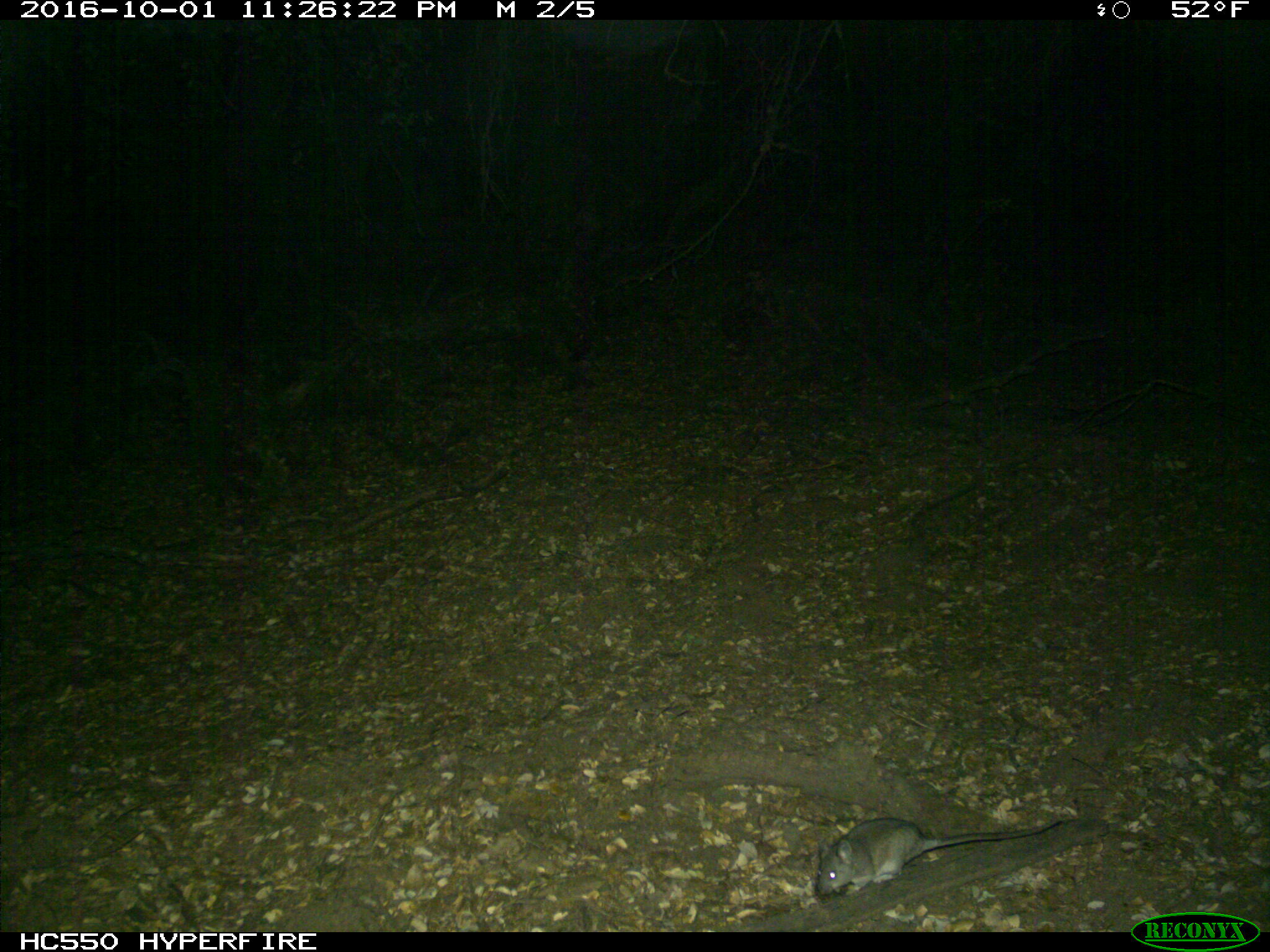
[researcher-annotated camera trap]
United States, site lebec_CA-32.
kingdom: Animalia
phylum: Chordata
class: Mammalia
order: Rodentia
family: Cricetidae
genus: Neotoma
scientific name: Neotoma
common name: pack rat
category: unidentified pack rat